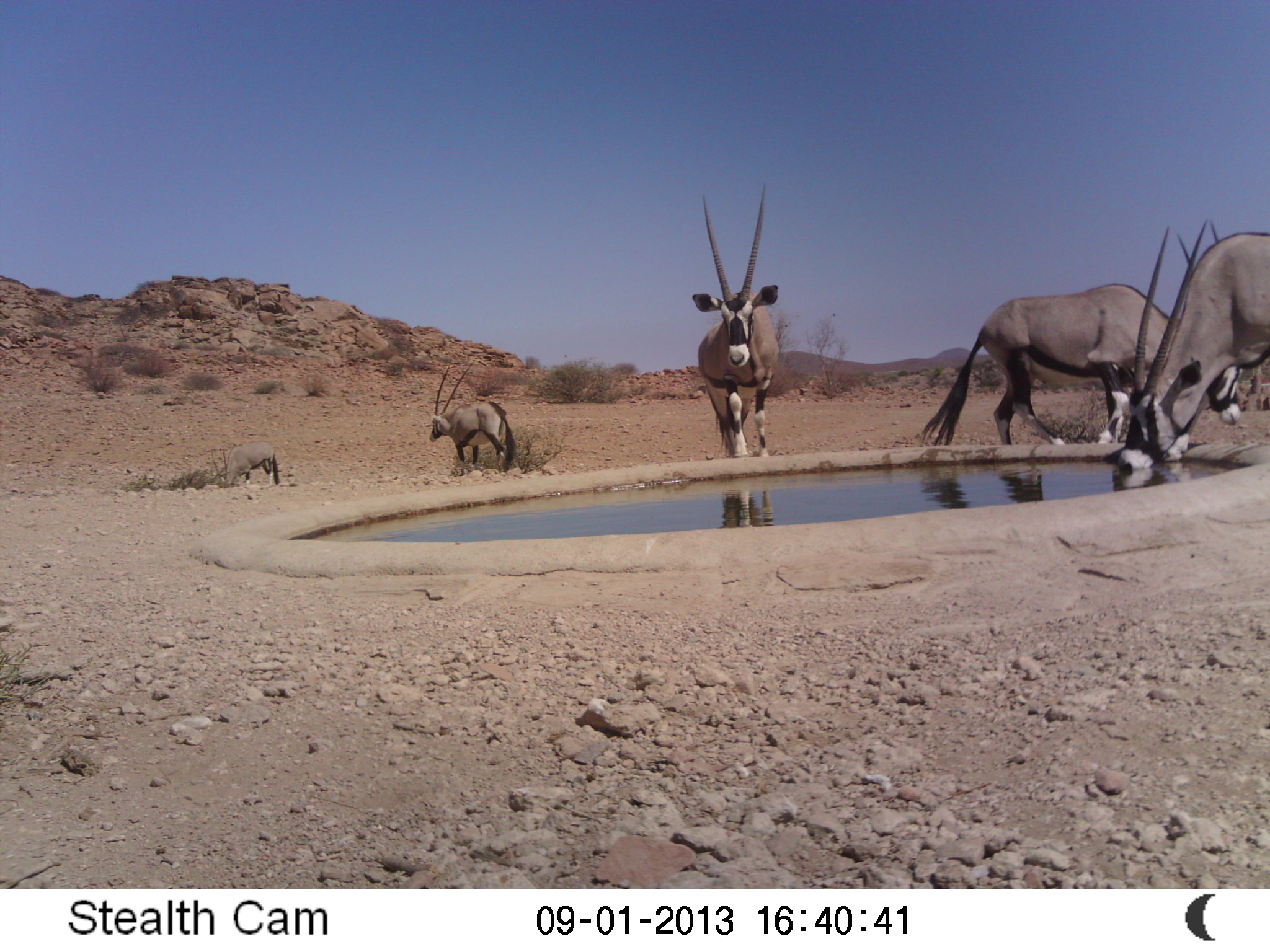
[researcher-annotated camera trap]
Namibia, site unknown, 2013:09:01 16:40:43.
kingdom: Animalia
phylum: Chordata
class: Mammalia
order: Artiodactyla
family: Bovidae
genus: Oryx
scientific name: Oryx gazella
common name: gemsbok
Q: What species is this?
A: Oryx gazella (gemsbok).